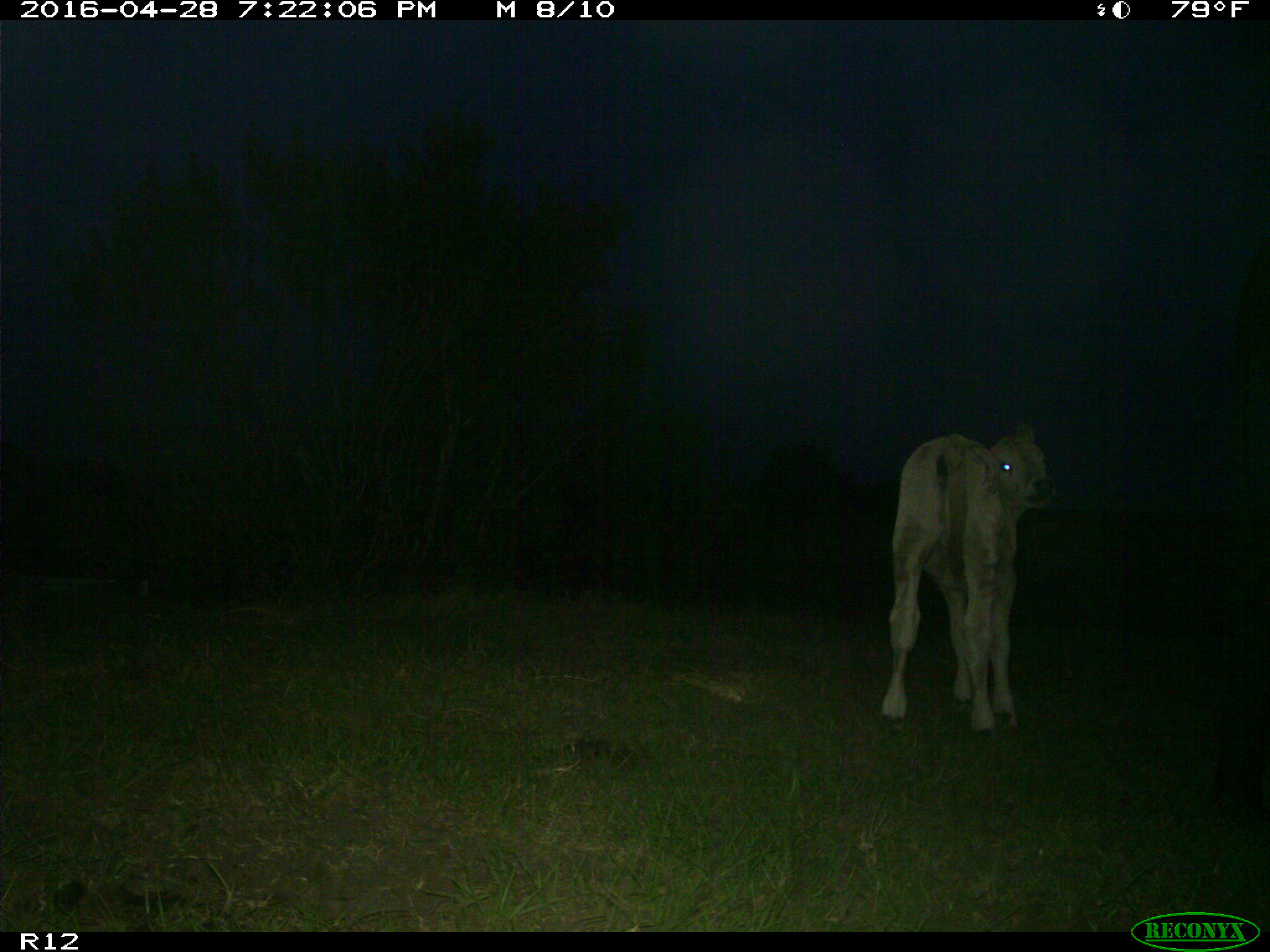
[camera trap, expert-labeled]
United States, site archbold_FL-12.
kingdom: Animalia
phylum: Chordata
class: Mammalia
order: Artiodactyla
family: Bovidae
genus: Bos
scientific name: Bos taurus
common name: domestic cow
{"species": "Bos taurus (domestic cow)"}